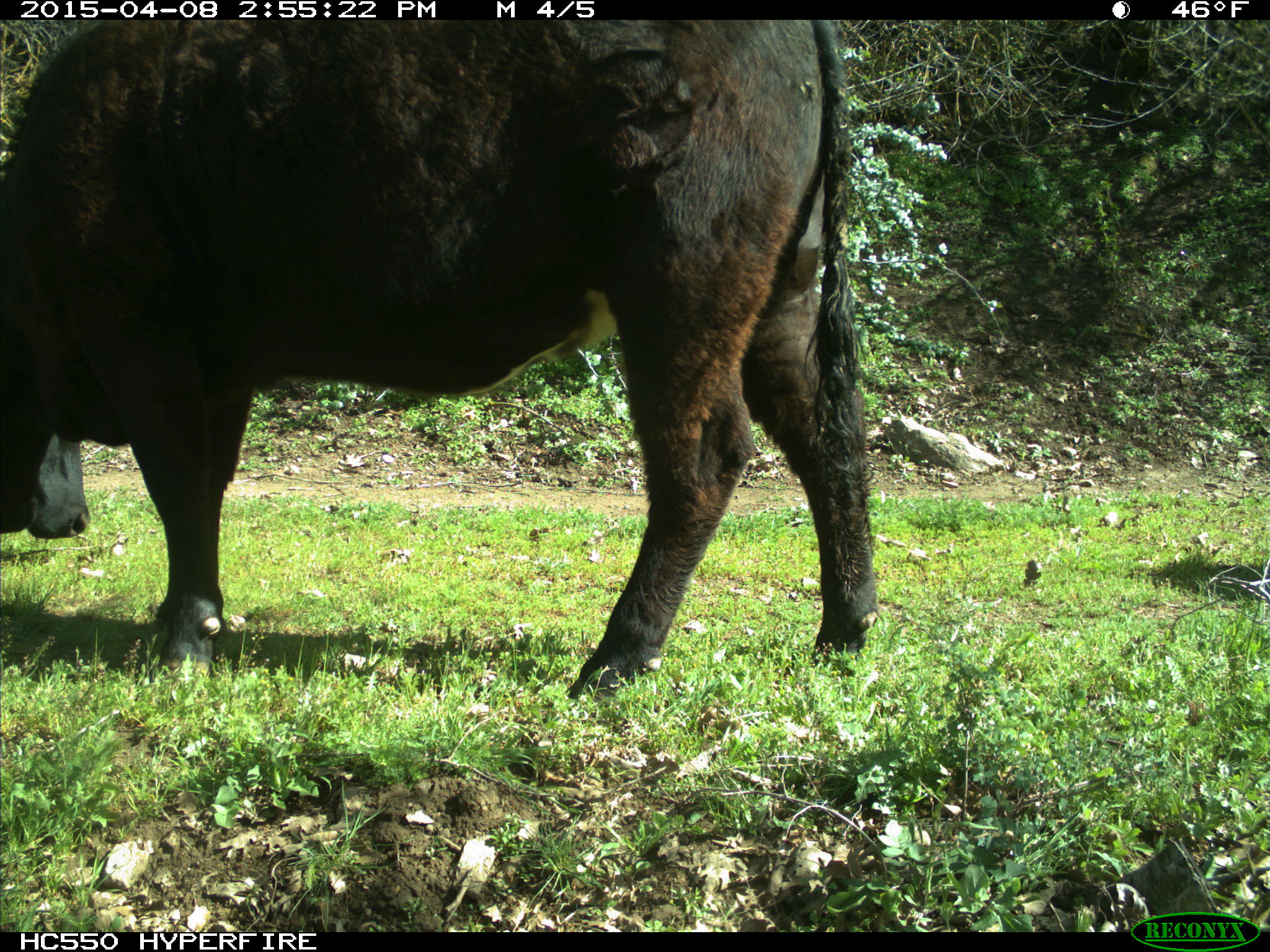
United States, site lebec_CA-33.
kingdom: Animalia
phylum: Chordata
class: Mammalia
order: Artiodactyla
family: Bovidae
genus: Bos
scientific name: Bos taurus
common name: domestic cow